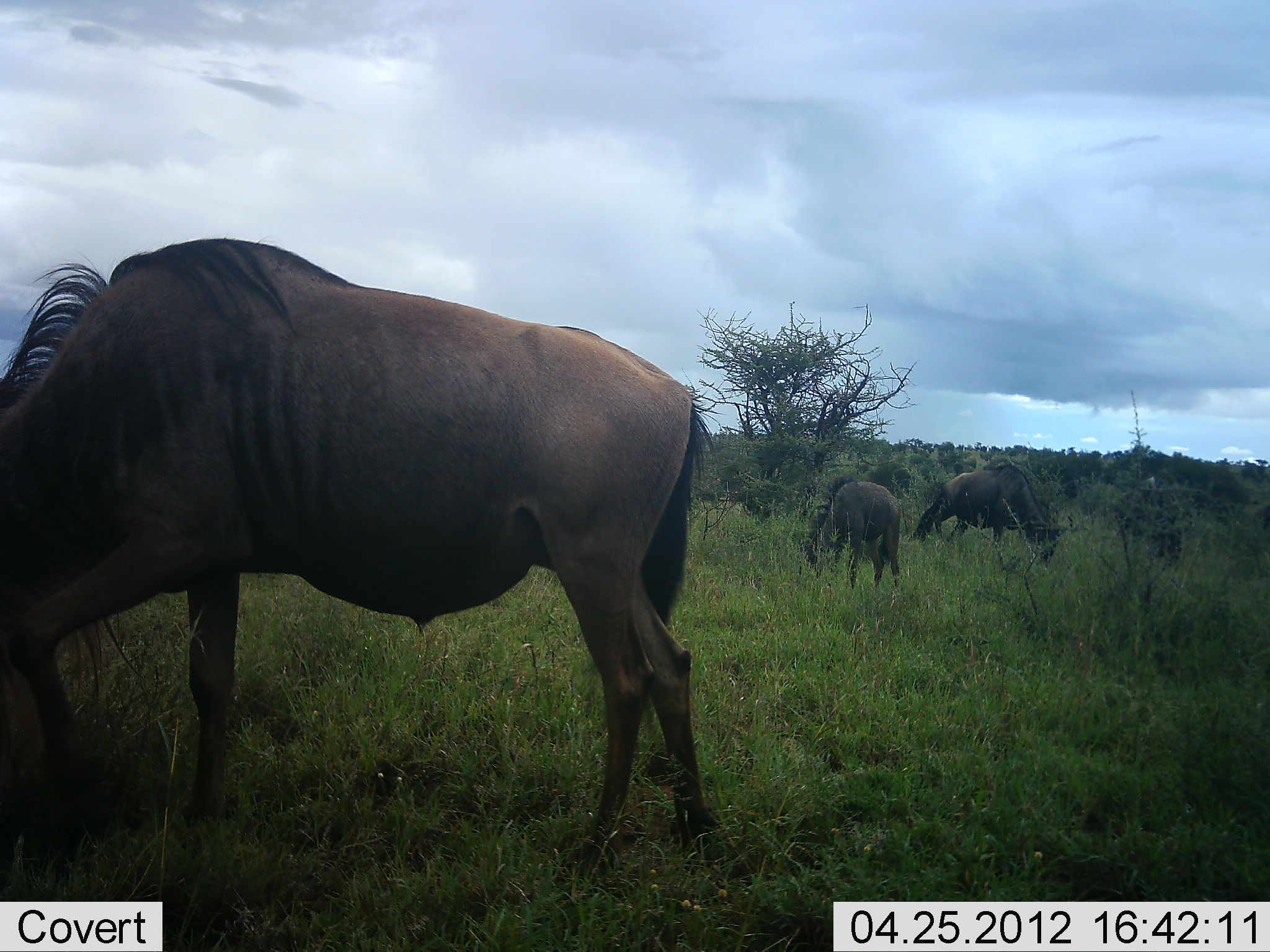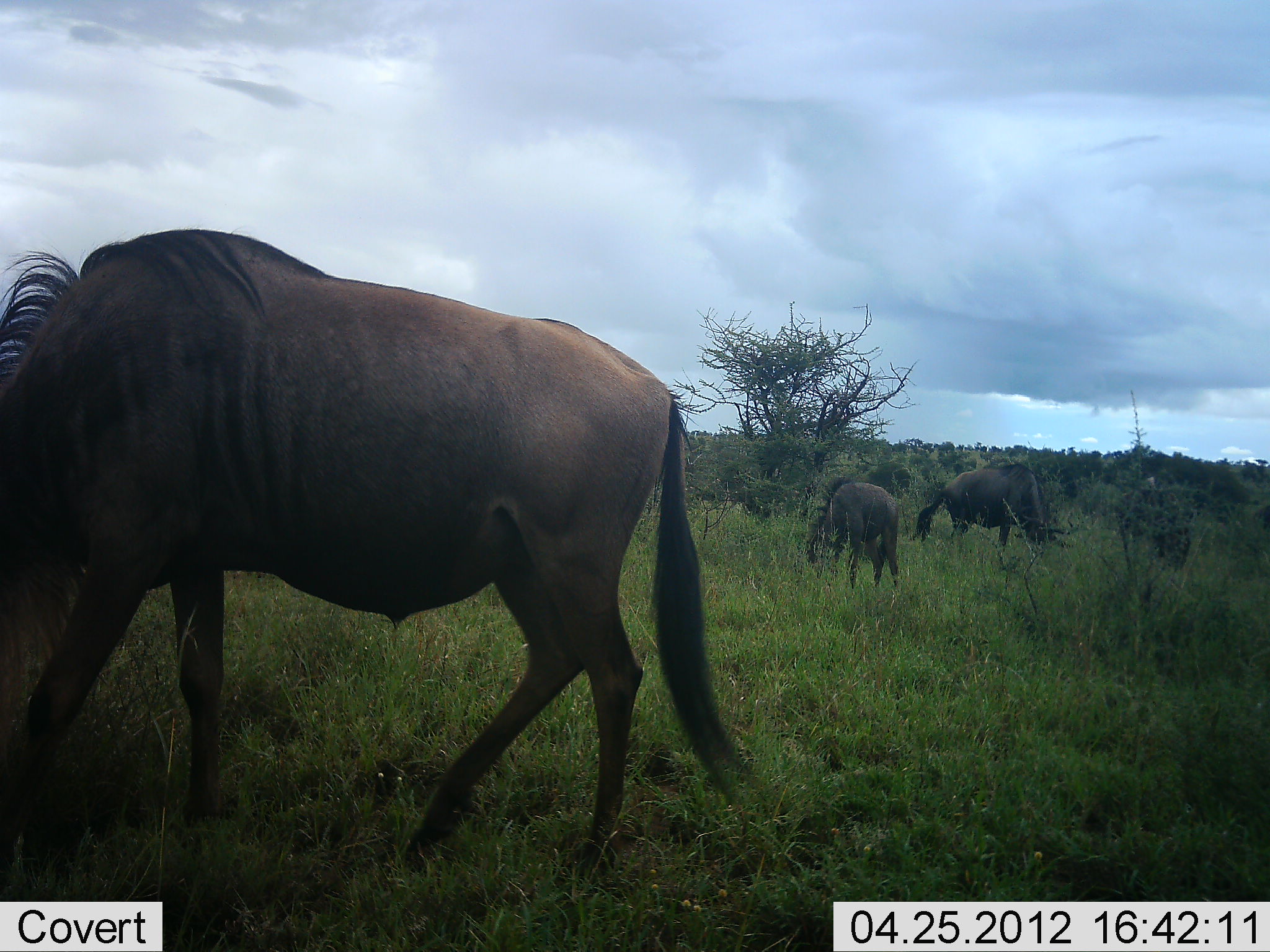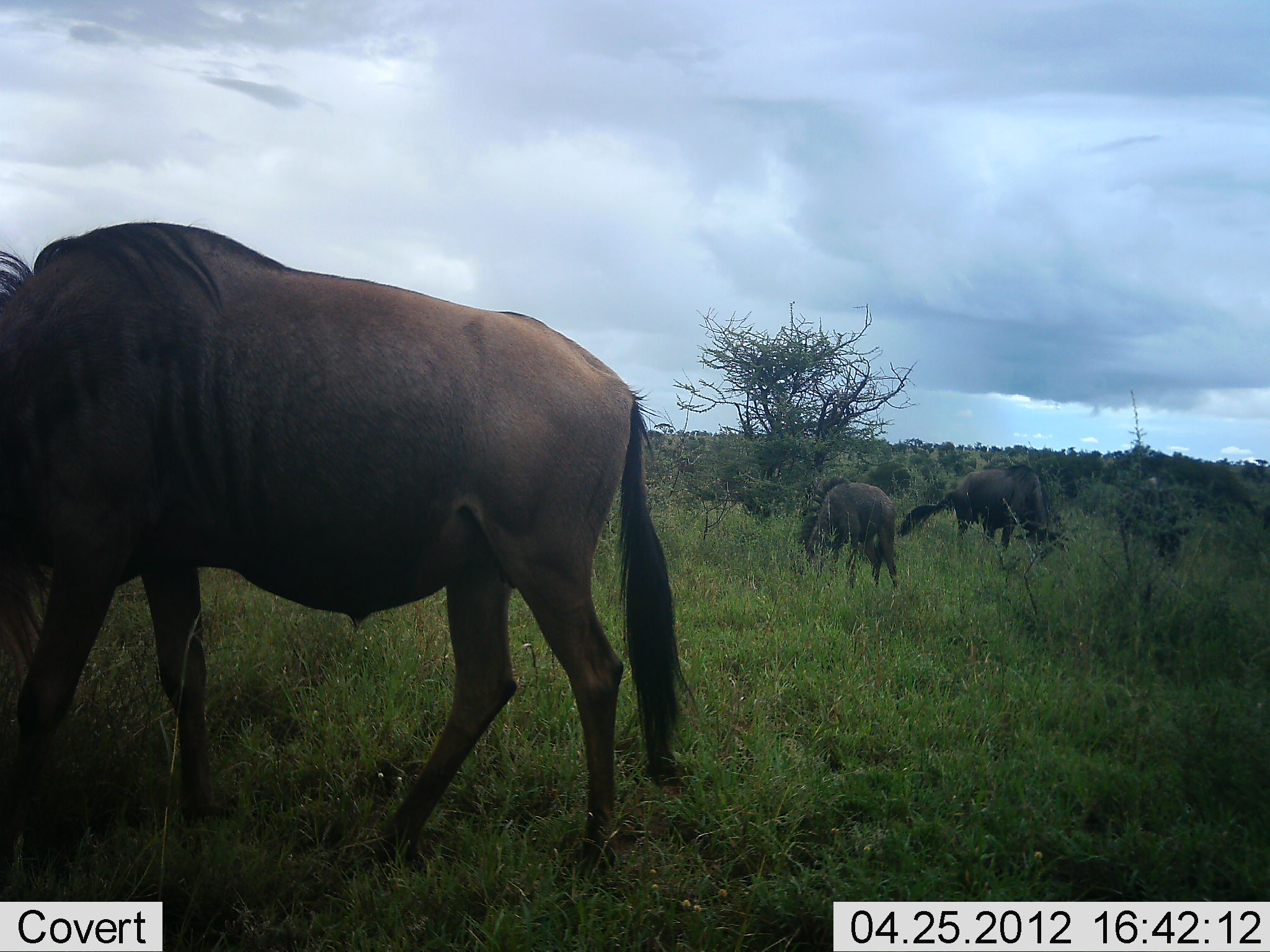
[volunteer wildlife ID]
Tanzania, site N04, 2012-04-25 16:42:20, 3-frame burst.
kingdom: Animalia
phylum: Chordata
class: Mammalia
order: Artiodactyla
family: Bovidae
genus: Connochaetes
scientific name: Connochaetes taurinus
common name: blue wildebeest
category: wildebeest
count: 4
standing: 36%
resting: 0%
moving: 21%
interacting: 0%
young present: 0%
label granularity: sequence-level